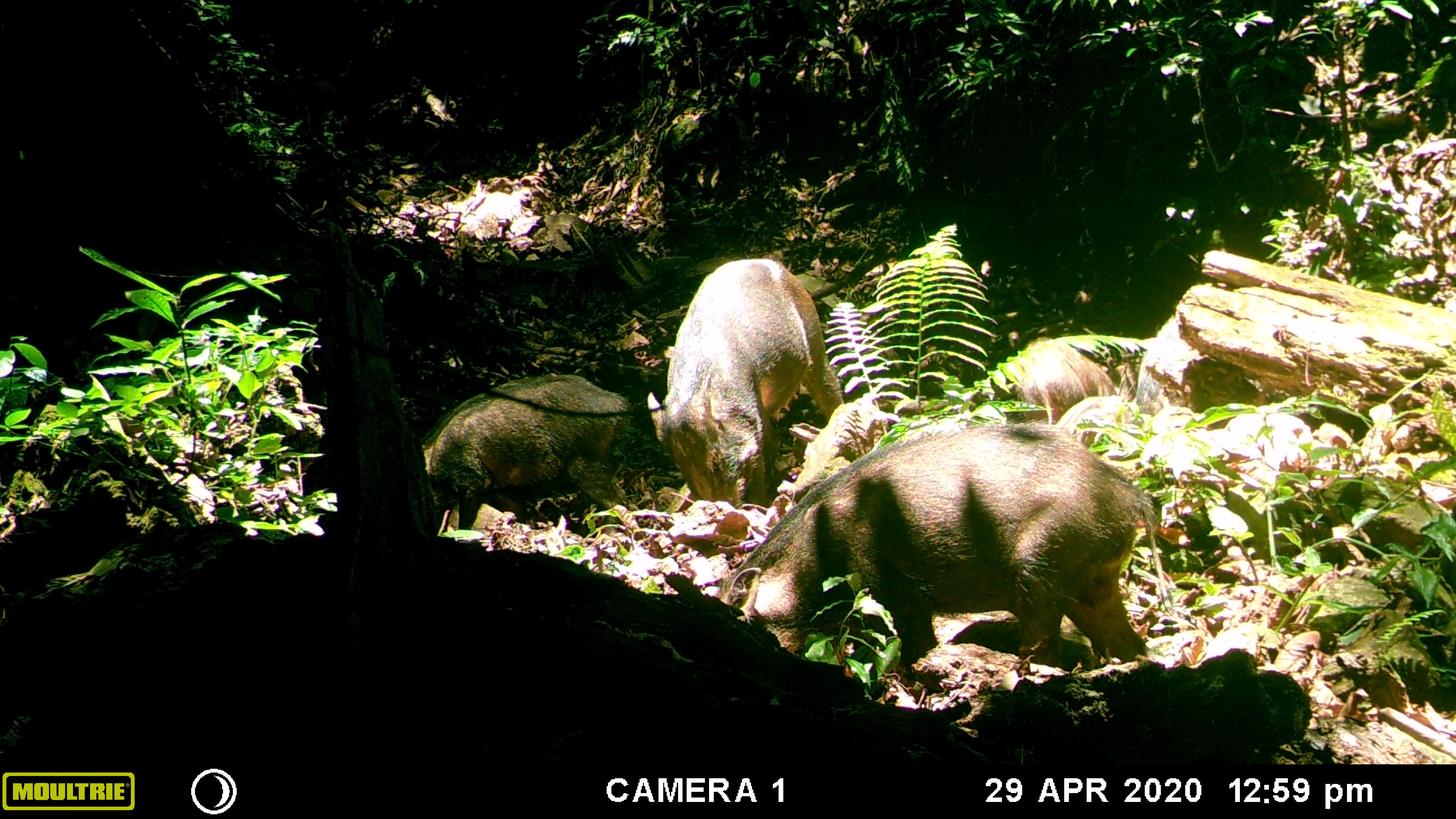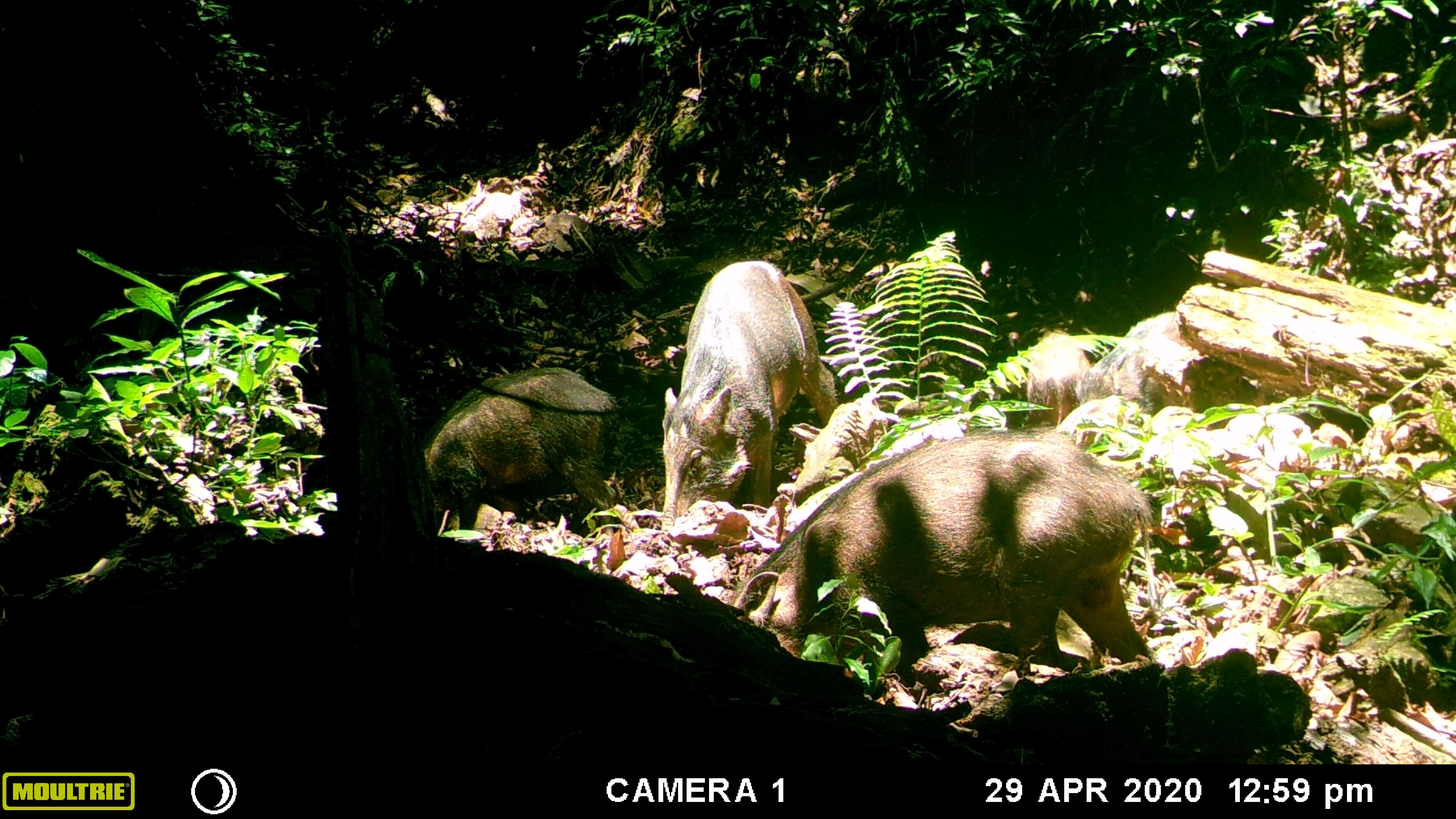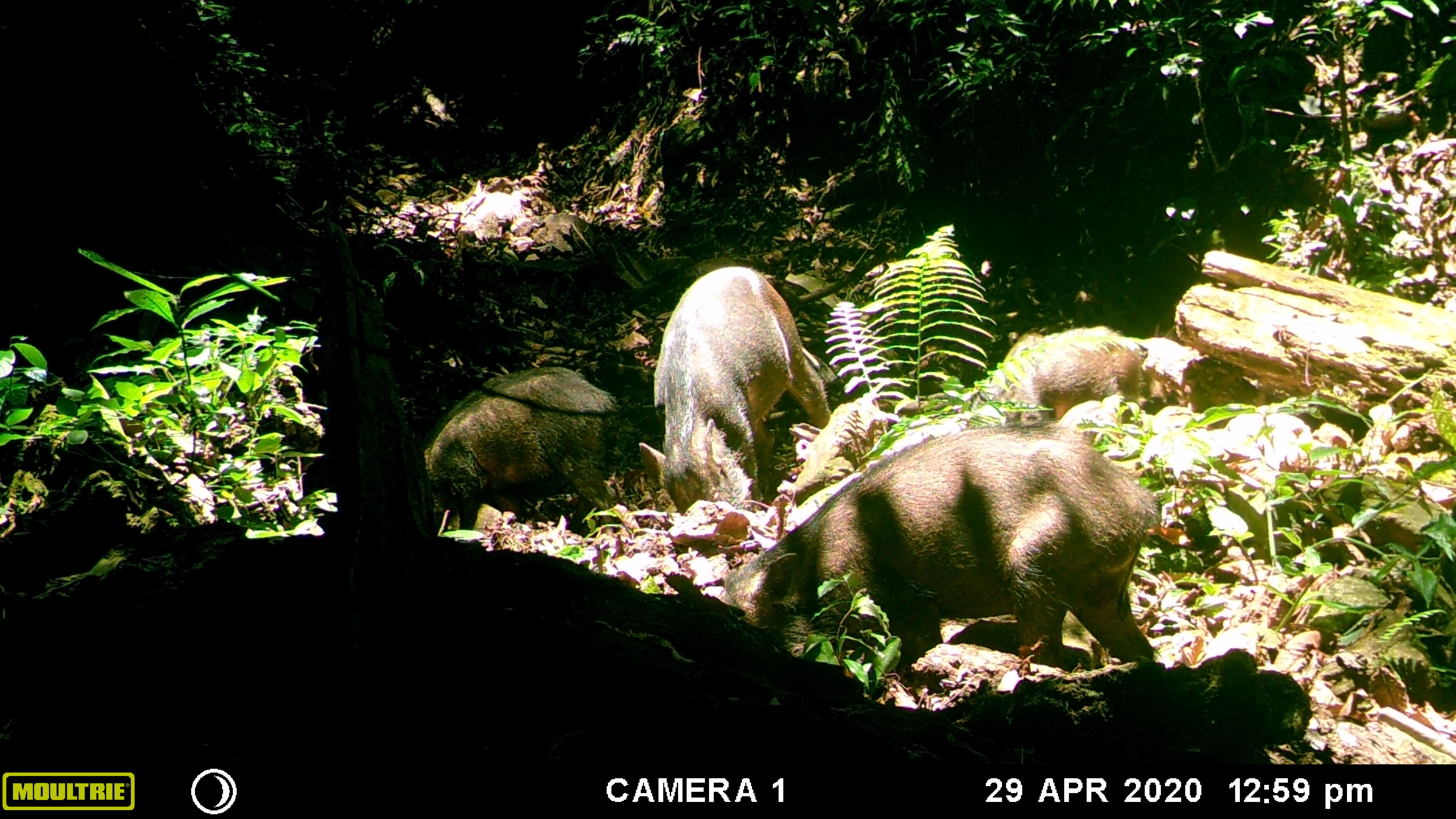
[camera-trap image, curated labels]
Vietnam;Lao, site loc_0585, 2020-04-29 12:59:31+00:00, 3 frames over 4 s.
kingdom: Animalia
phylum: Chordata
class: Mammalia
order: Artiodactyla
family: Suidae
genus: Sus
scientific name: Sus scrofa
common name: eurasian wild pig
Eurasian wild pig (Sus scrofa). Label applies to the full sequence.